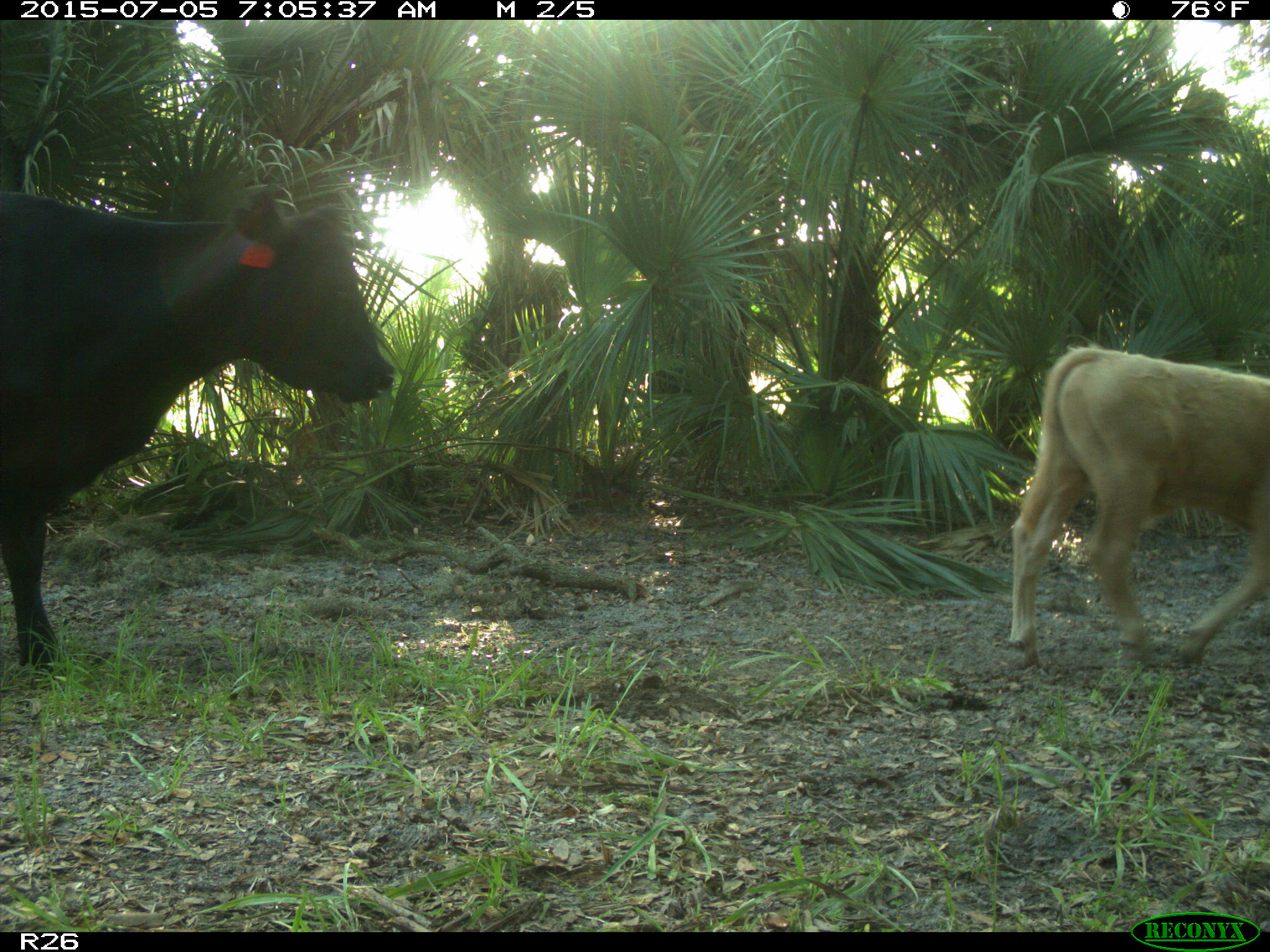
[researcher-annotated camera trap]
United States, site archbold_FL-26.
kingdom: Animalia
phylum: Chordata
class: Mammalia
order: Artiodactyla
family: Bovidae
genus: Bos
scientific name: Bos taurus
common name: domestic cow